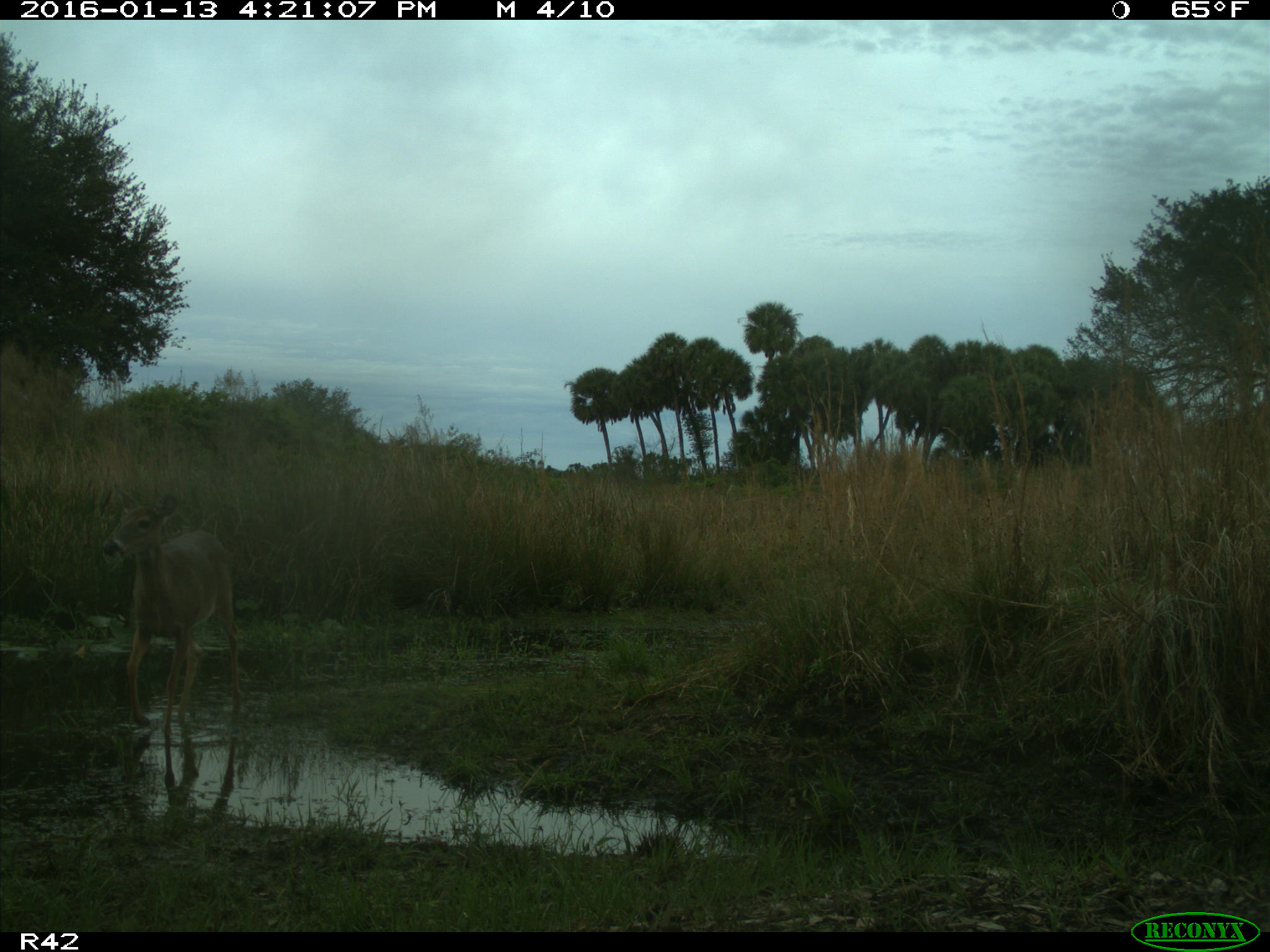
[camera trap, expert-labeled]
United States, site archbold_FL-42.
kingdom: Animalia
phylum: Chordata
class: Mammalia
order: Artiodactyla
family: Cervidae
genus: Odocoileus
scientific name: Odocoileus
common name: deer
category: unidentified deer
Unidentified deer (deer) (Odocoileus).